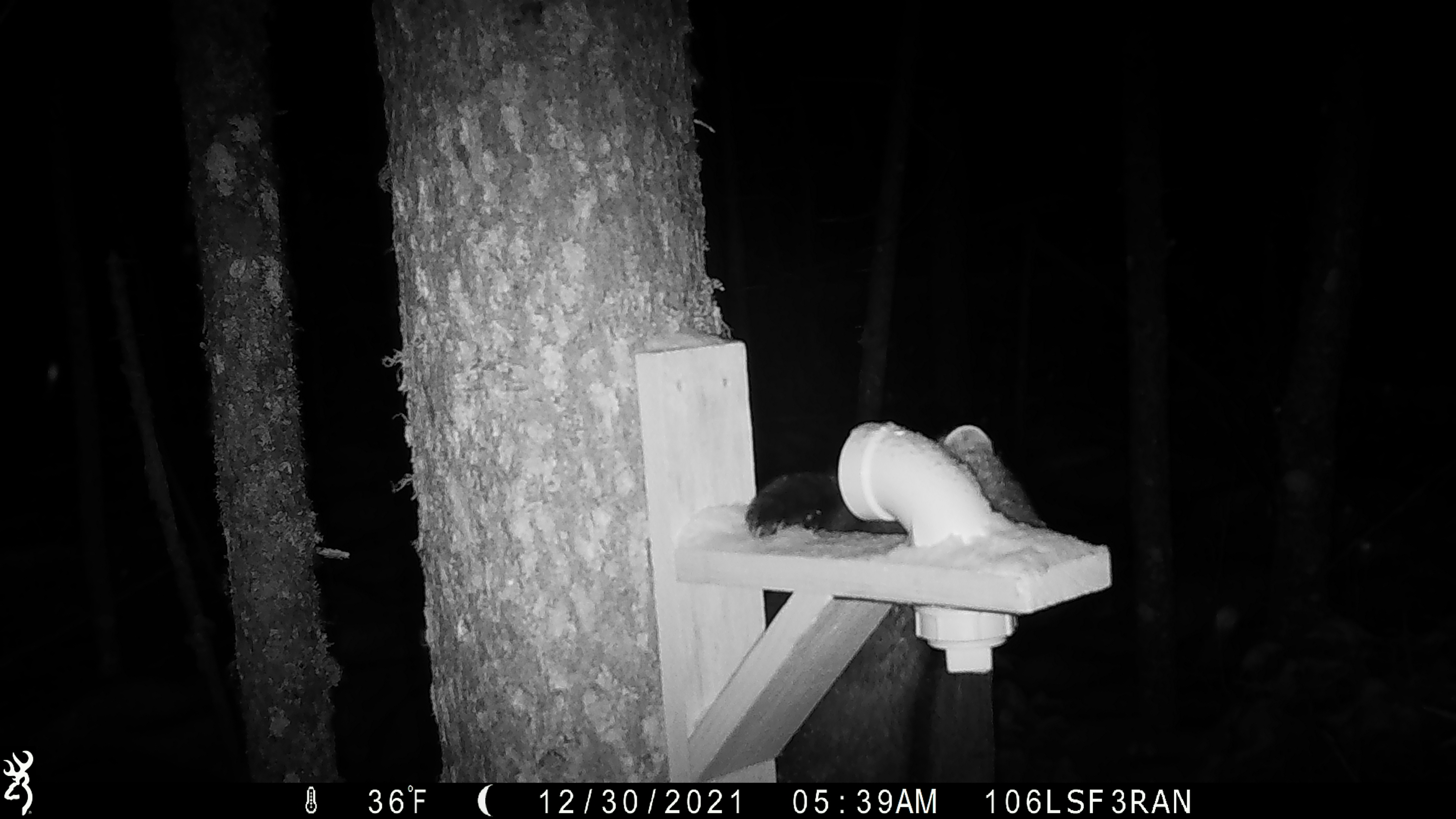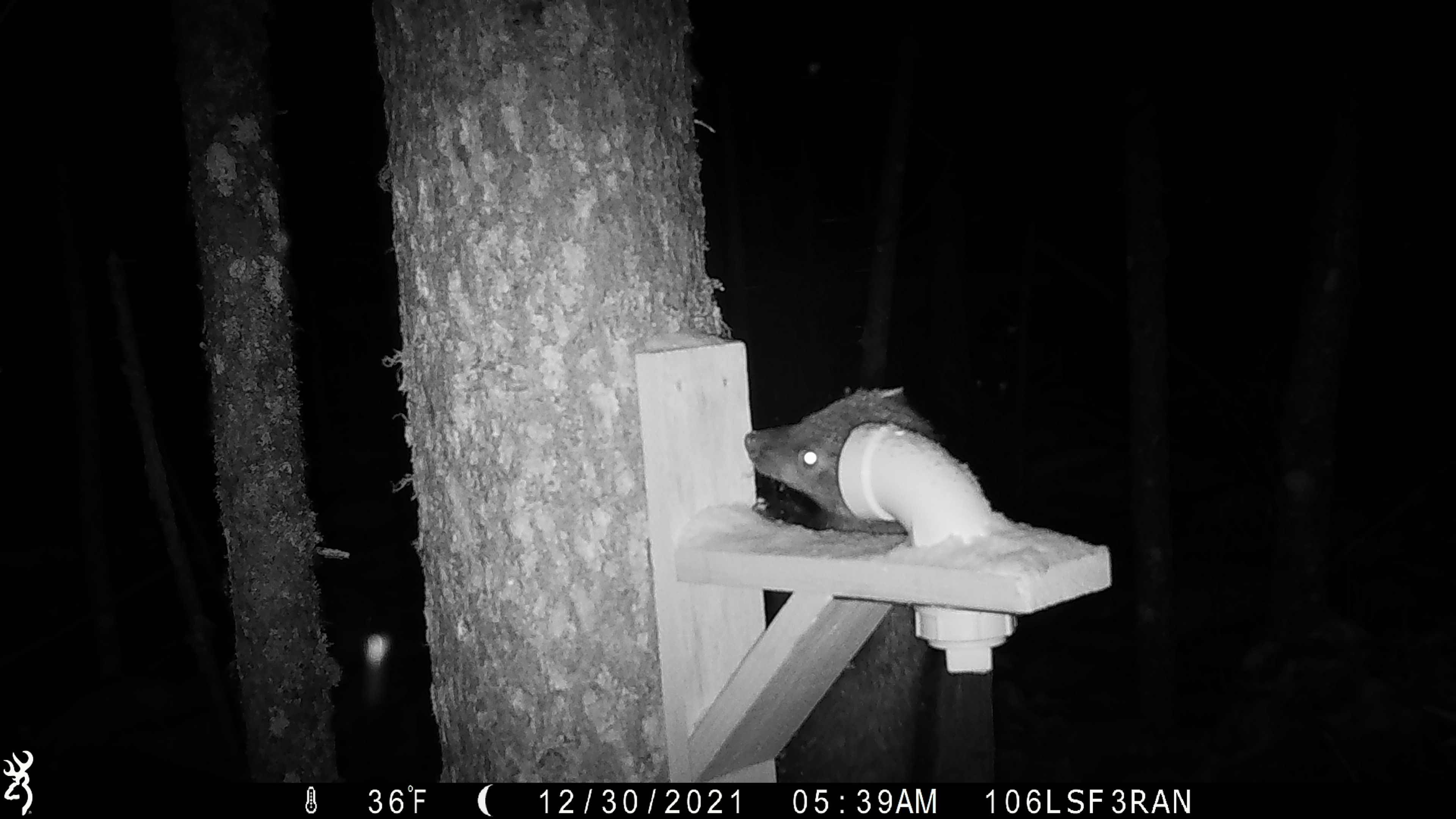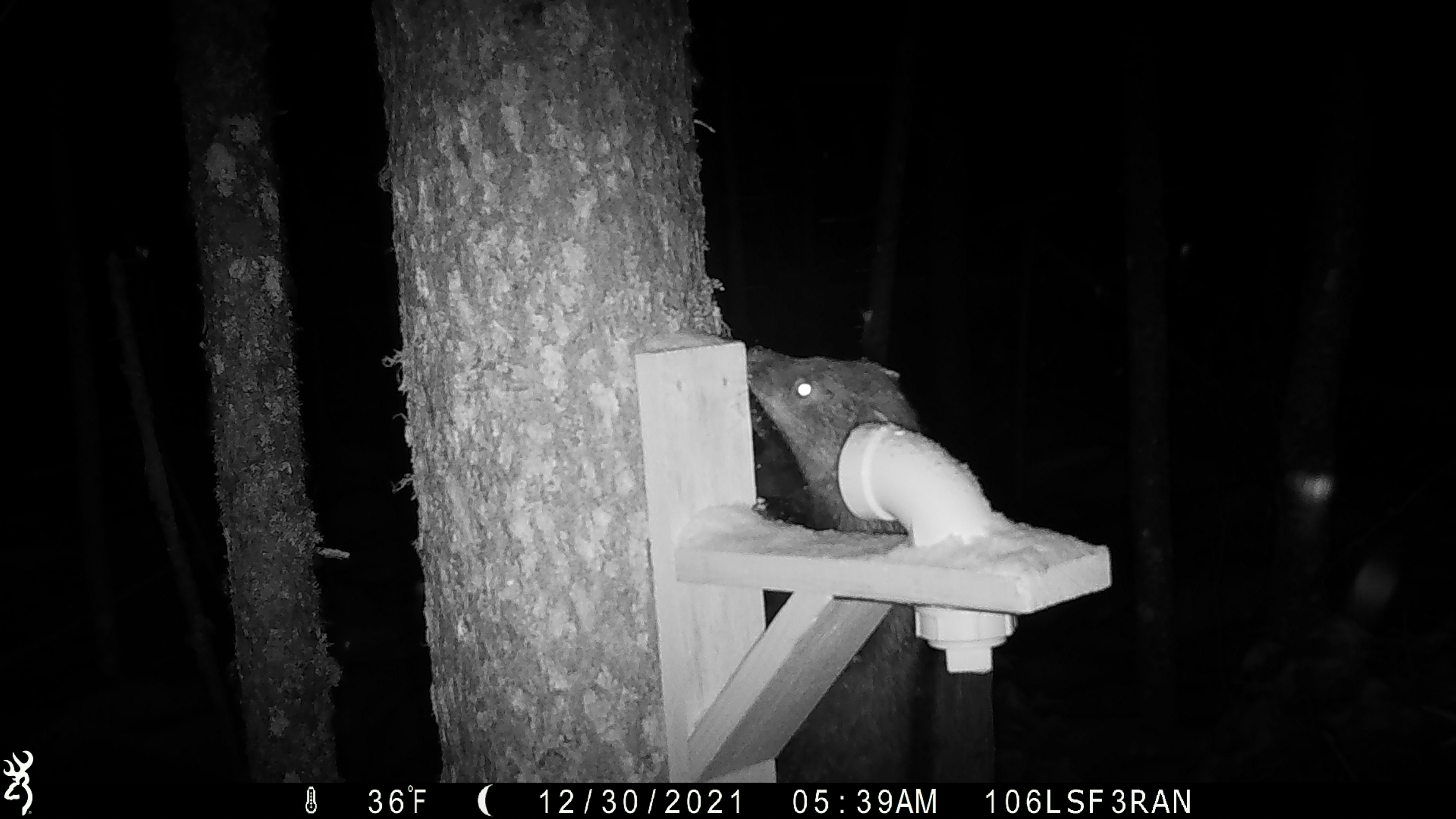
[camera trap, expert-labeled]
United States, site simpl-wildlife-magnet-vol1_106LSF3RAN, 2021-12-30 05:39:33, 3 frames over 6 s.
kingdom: Animalia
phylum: Chordata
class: Mammalia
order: Carnivora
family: Mustelidae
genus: Pekania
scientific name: Pekania pennanti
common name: fisher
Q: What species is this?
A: Fisher (Pekania pennanti).